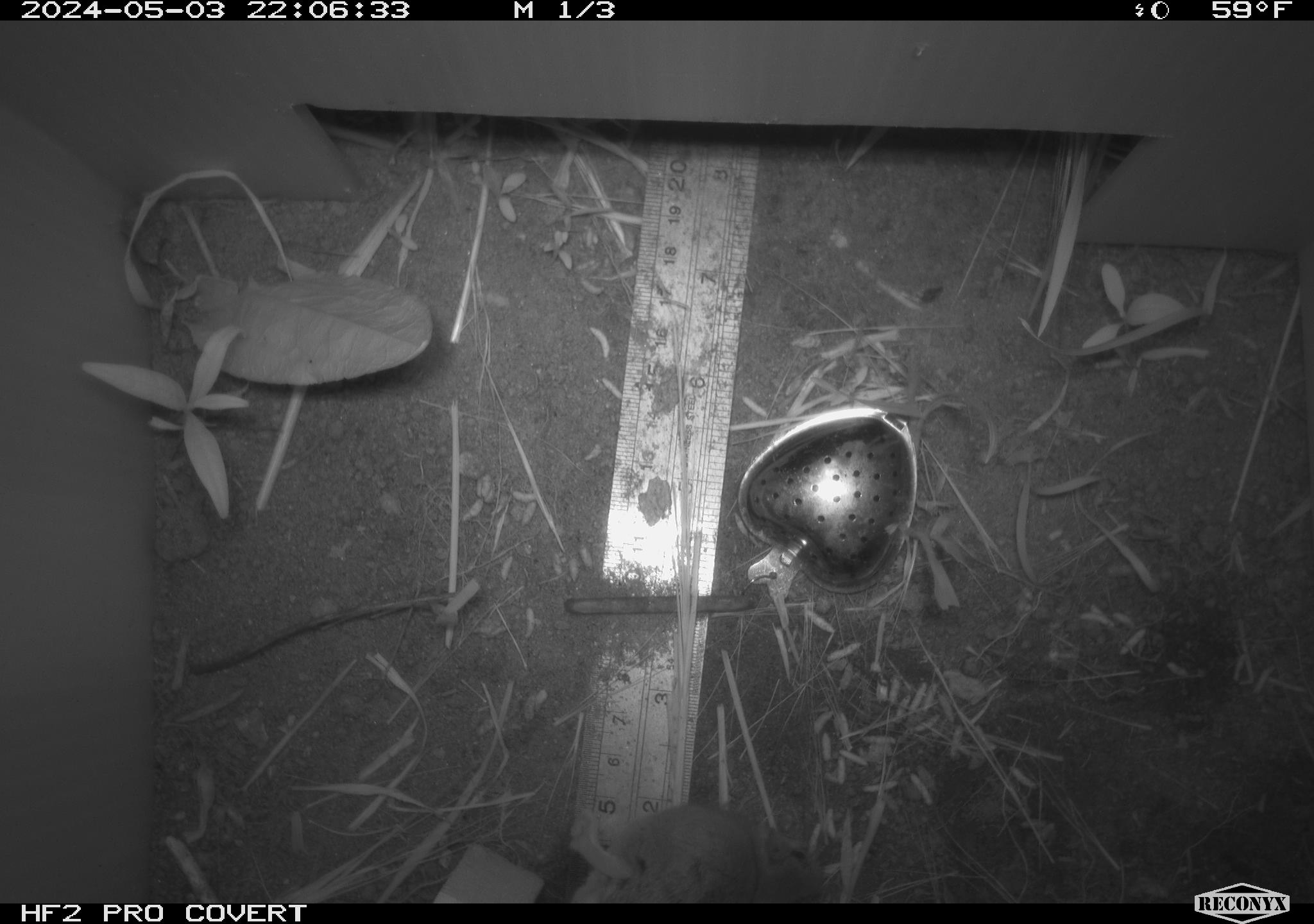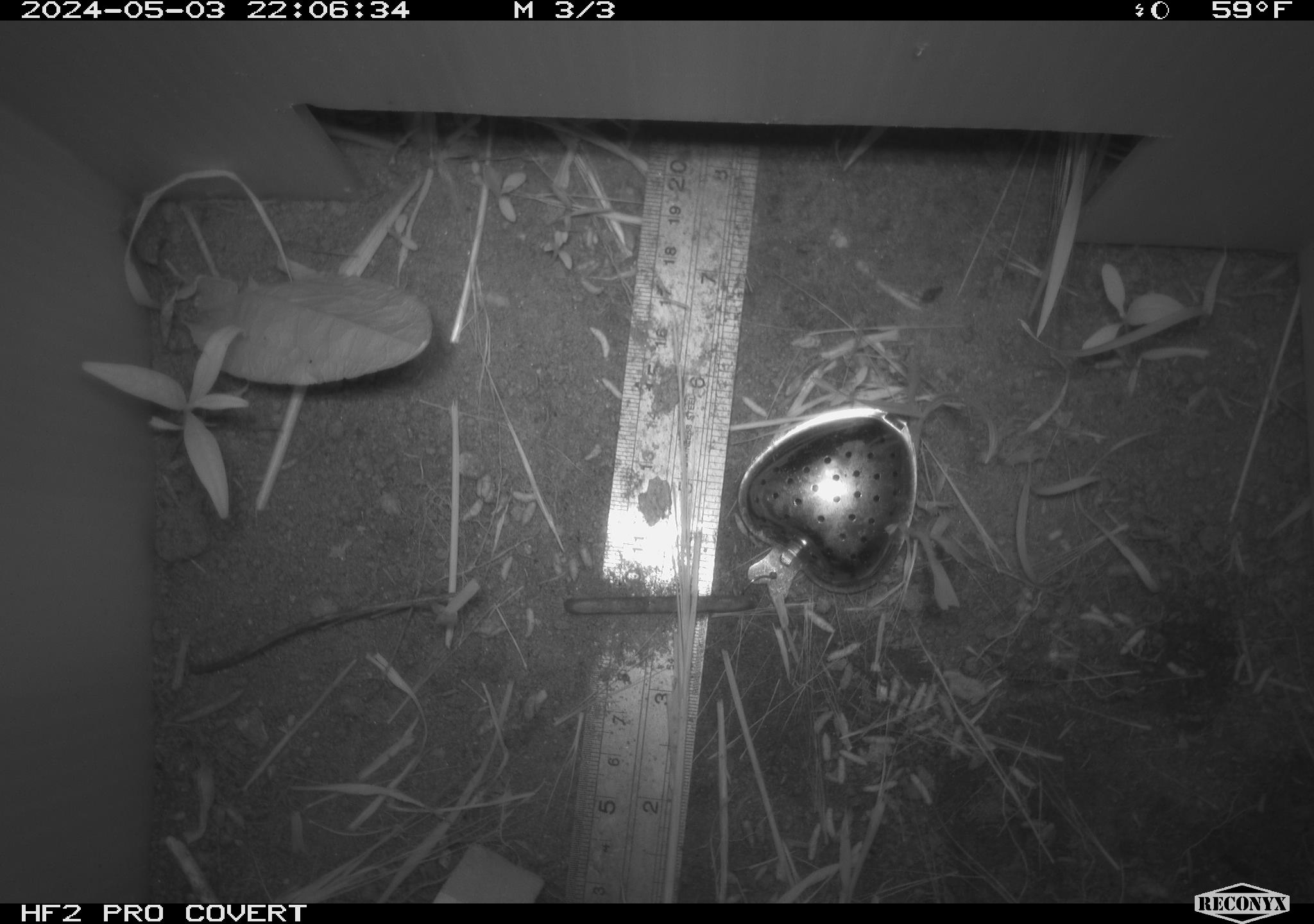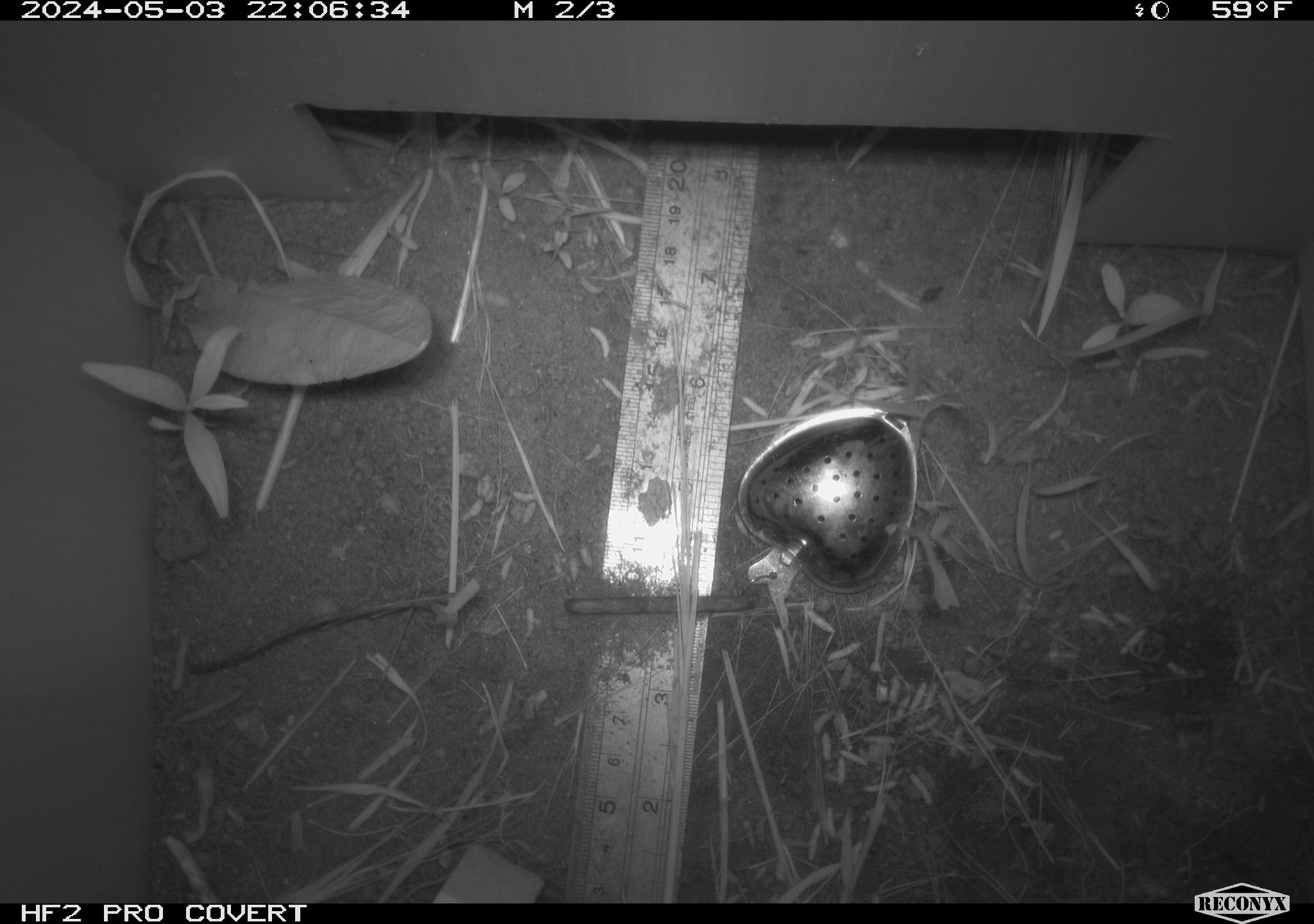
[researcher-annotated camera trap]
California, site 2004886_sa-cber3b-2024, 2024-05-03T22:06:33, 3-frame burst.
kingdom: Animalia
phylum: Chordata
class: Mammalia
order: Rodentia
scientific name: Rodentia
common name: mouse species